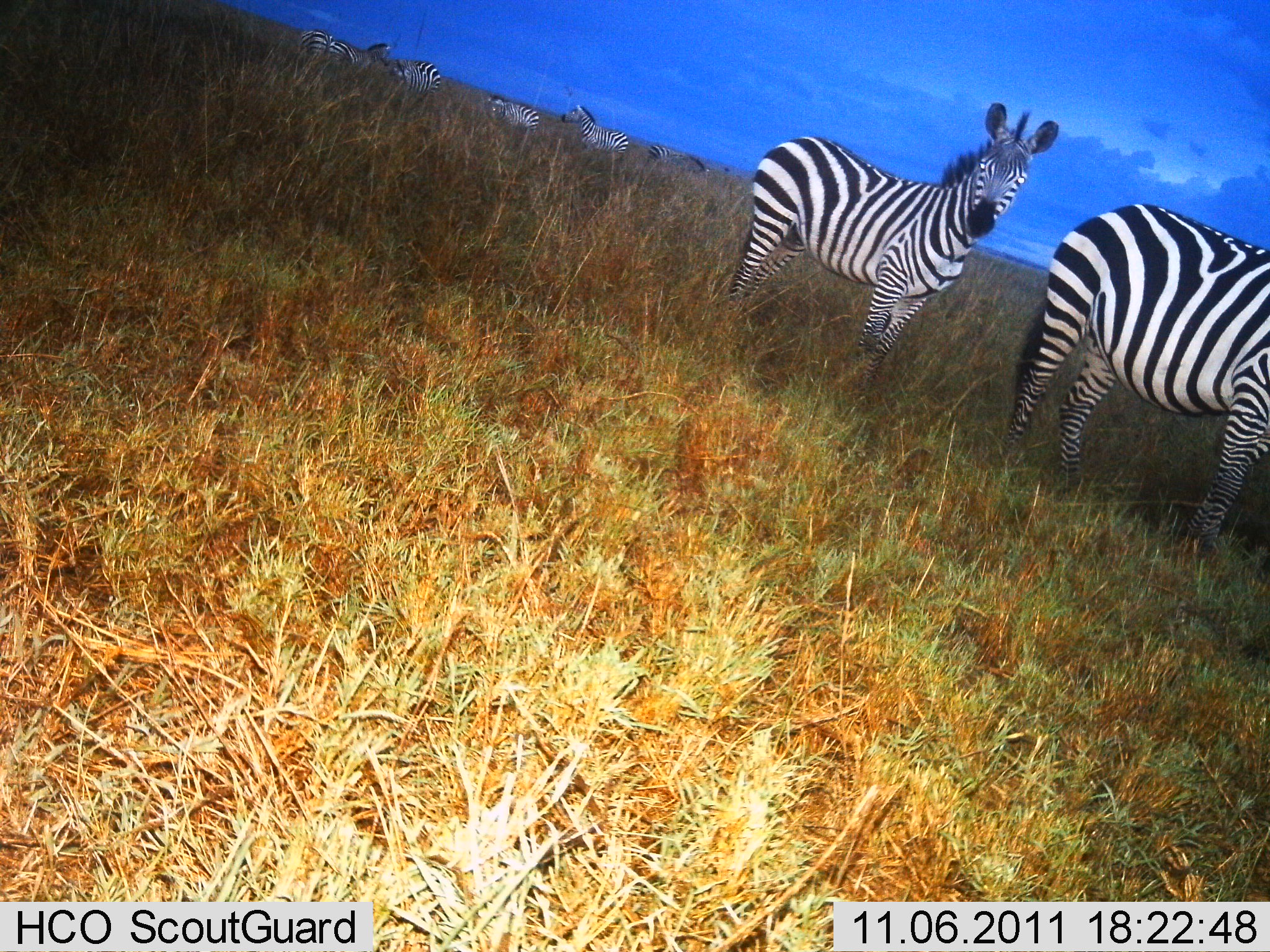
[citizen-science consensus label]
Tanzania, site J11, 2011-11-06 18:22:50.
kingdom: Animalia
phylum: Chordata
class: Mammalia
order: Perissodactyla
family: Equidae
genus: Equus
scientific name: Equus quagga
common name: plains zebra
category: zebra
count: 7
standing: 100%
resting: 10%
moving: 0%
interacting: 0%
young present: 0%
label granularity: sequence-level